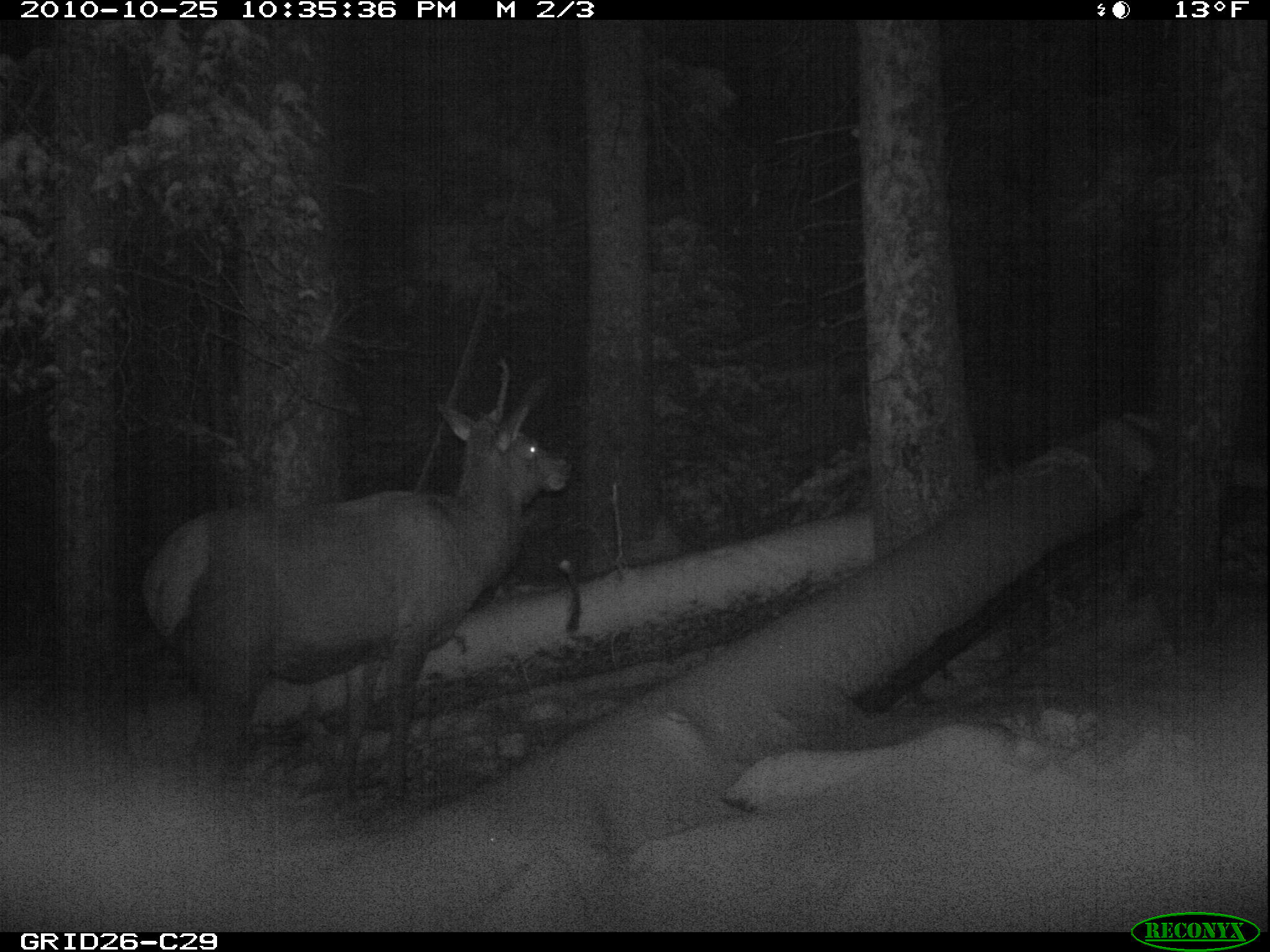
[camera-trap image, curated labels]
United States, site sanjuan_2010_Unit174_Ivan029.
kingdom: Animalia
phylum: Chordata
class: Mammalia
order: Artiodactyla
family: Cervidae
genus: Cervus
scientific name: Cervus elaphus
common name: red deer